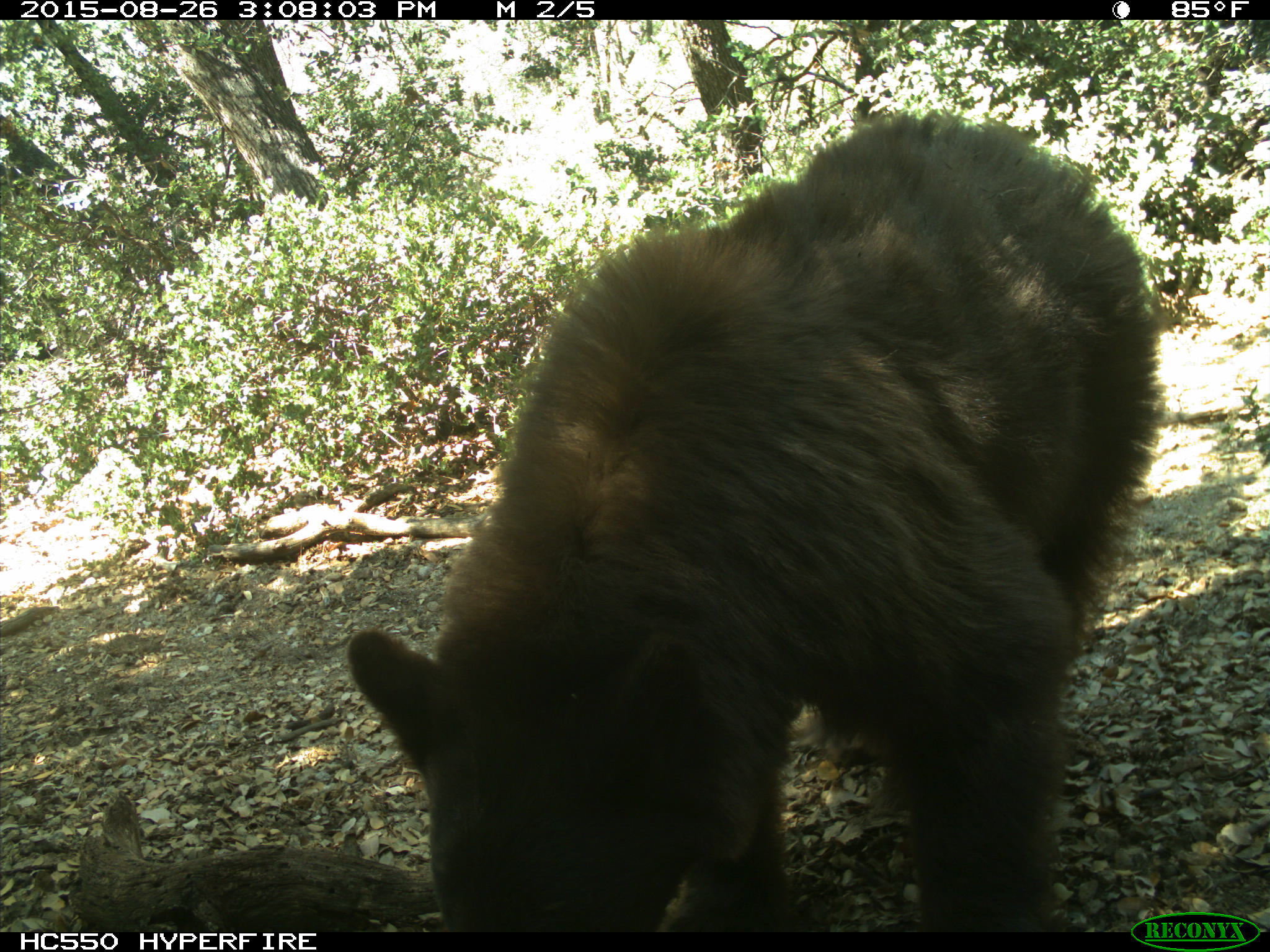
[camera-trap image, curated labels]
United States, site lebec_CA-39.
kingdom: Animalia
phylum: Chordata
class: Mammalia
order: Carnivora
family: Ursidae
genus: Ursus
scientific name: Ursus americanus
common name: american black bear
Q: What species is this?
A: Ursus americanus (american black bear).